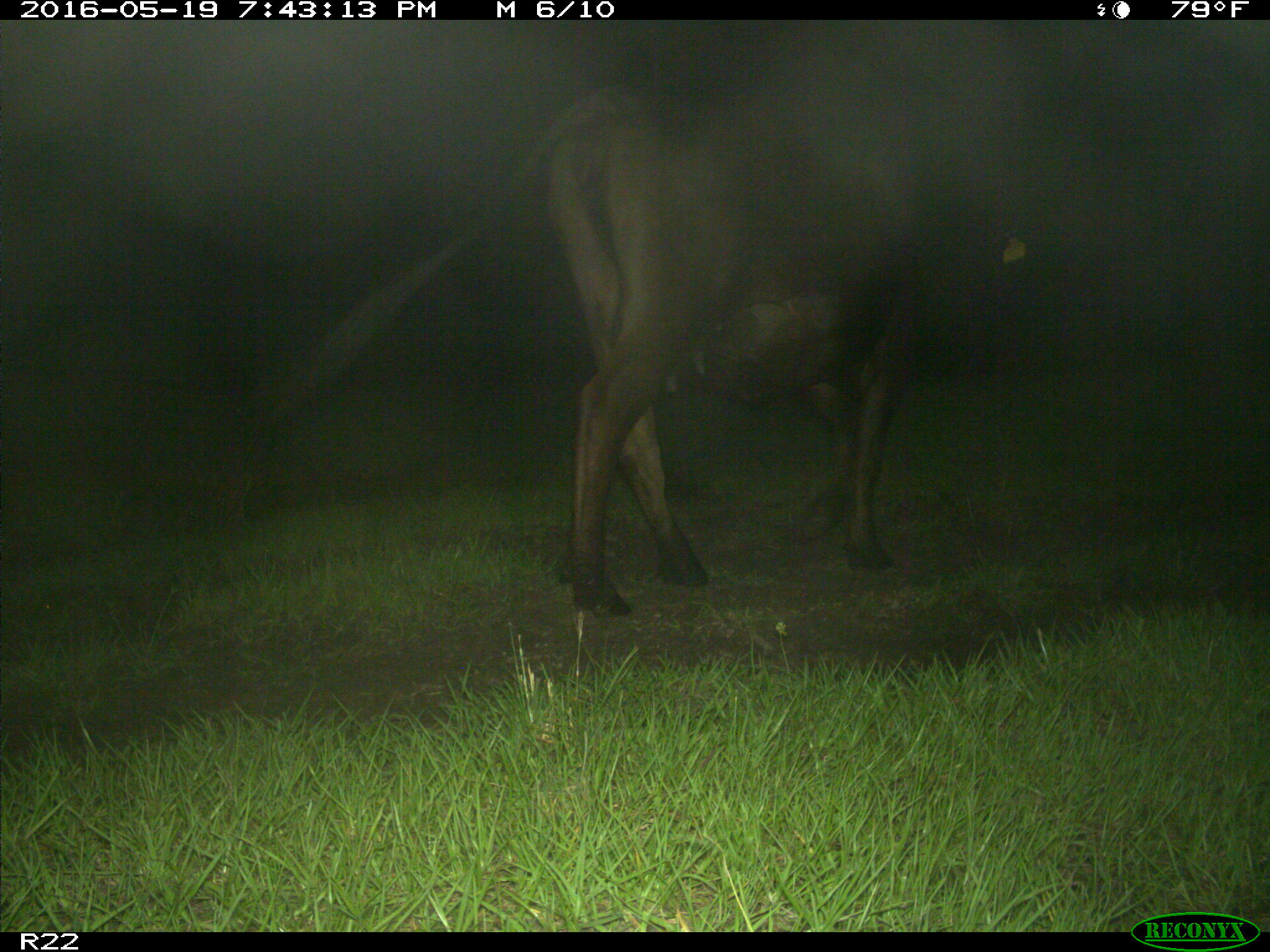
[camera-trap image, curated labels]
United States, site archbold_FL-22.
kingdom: Animalia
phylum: Chordata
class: Mammalia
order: Artiodactyla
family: Bovidae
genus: Bos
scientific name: Bos taurus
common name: domestic cow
Bos taurus (domestic cow).